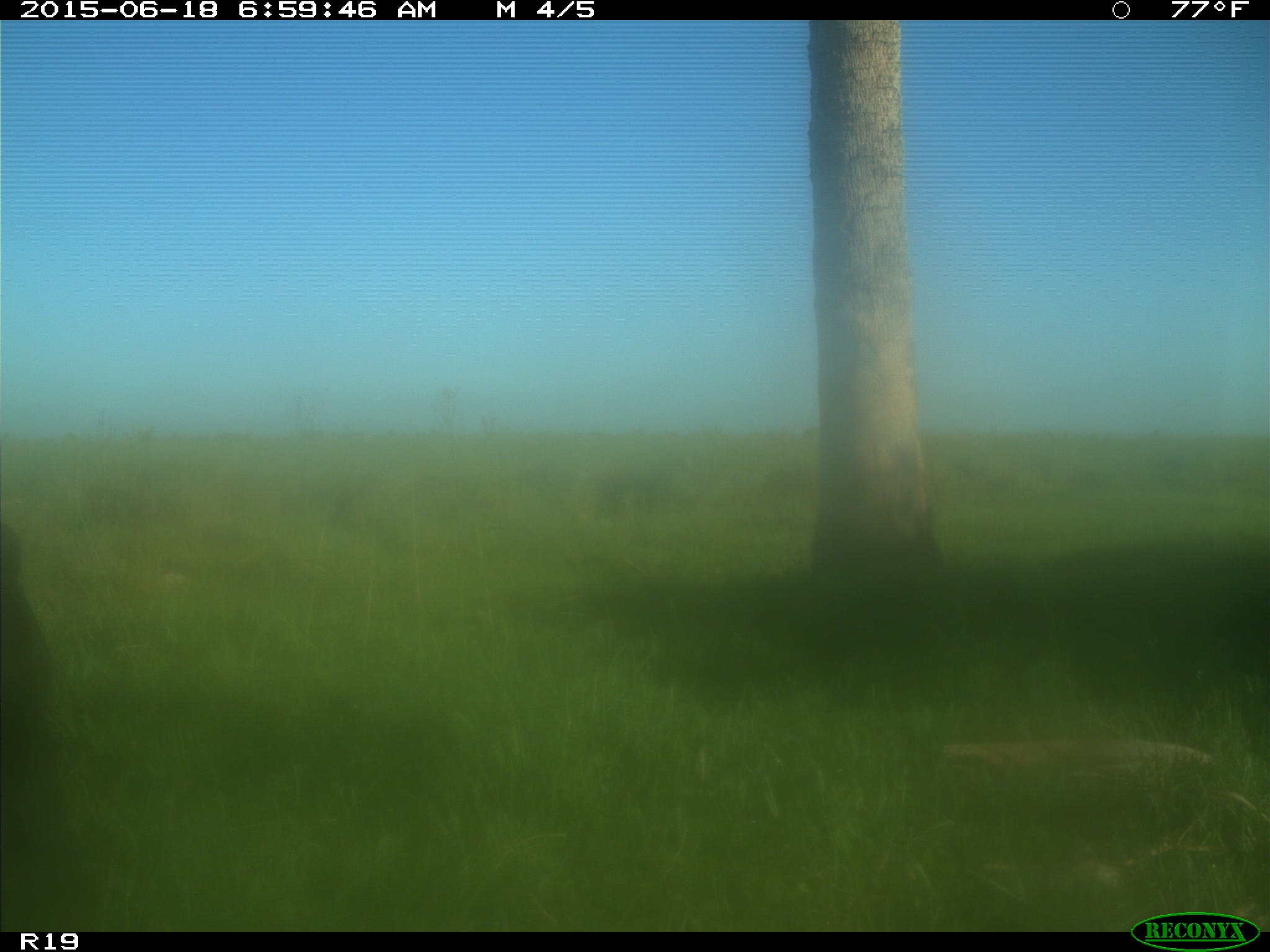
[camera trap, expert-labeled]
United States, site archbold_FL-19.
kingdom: Animalia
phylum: Chordata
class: Mammalia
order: Artiodactyla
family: Bovidae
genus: Bos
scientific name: Bos taurus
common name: domestic cow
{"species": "Bos taurus (domestic cow)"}